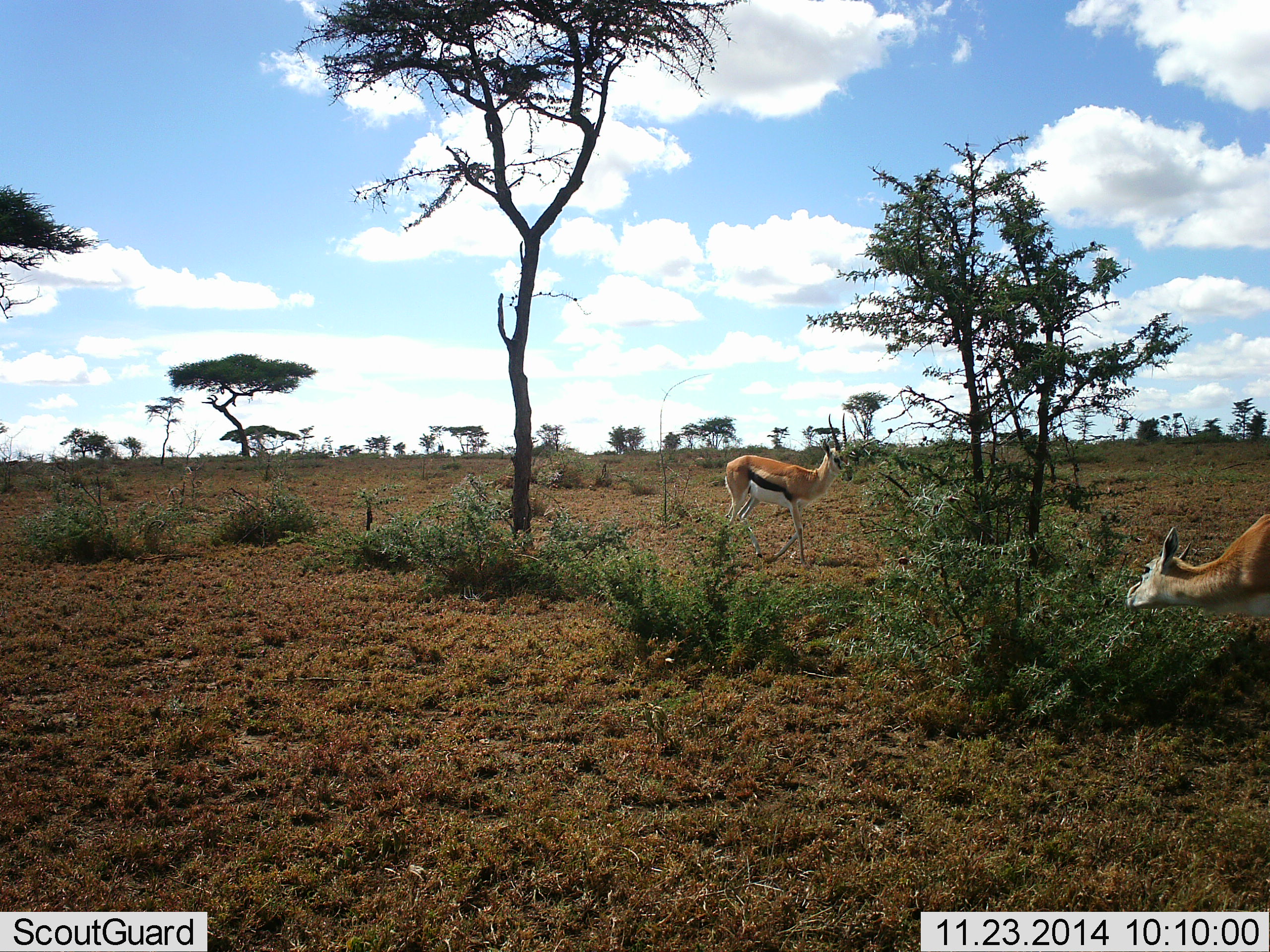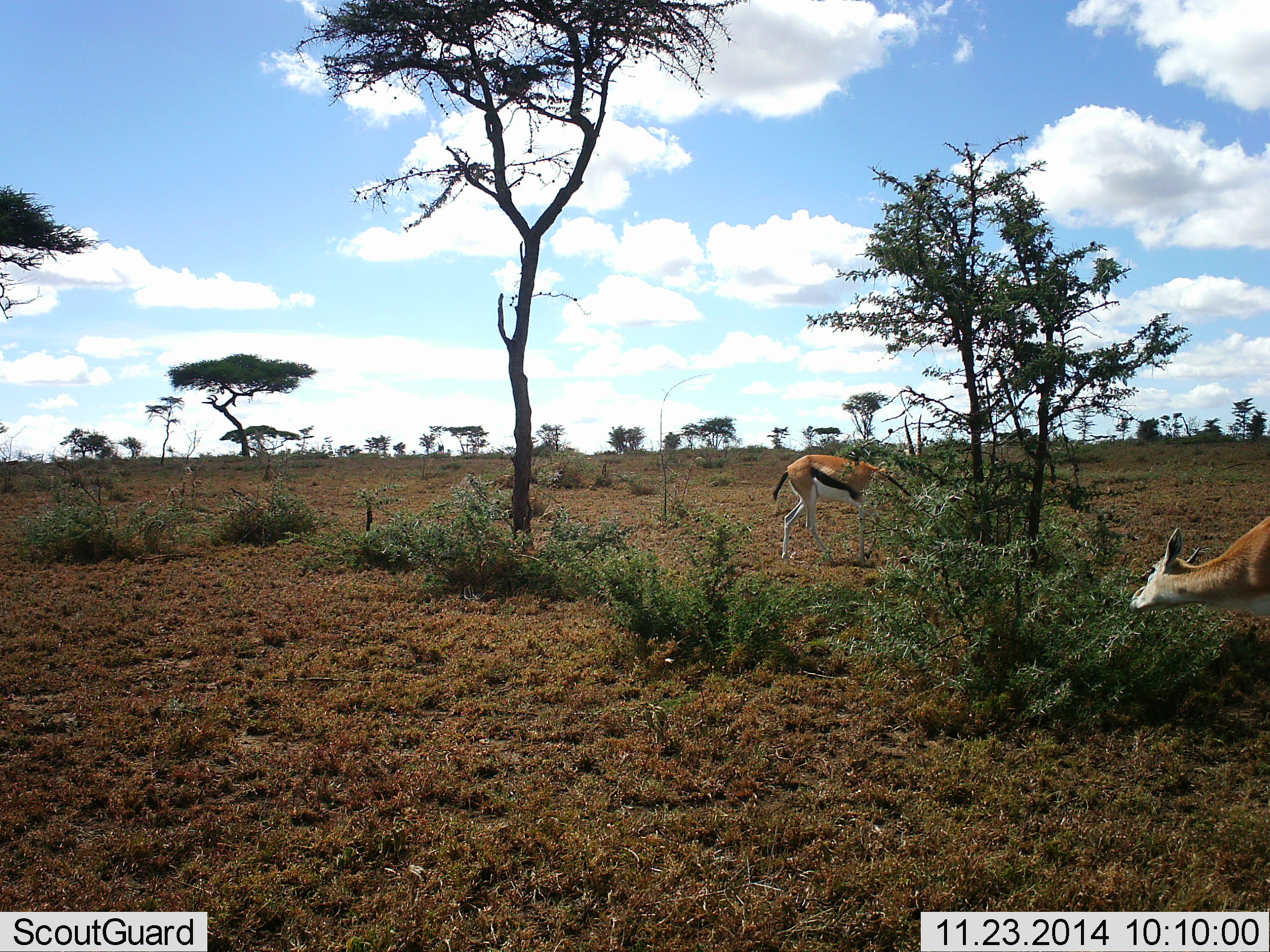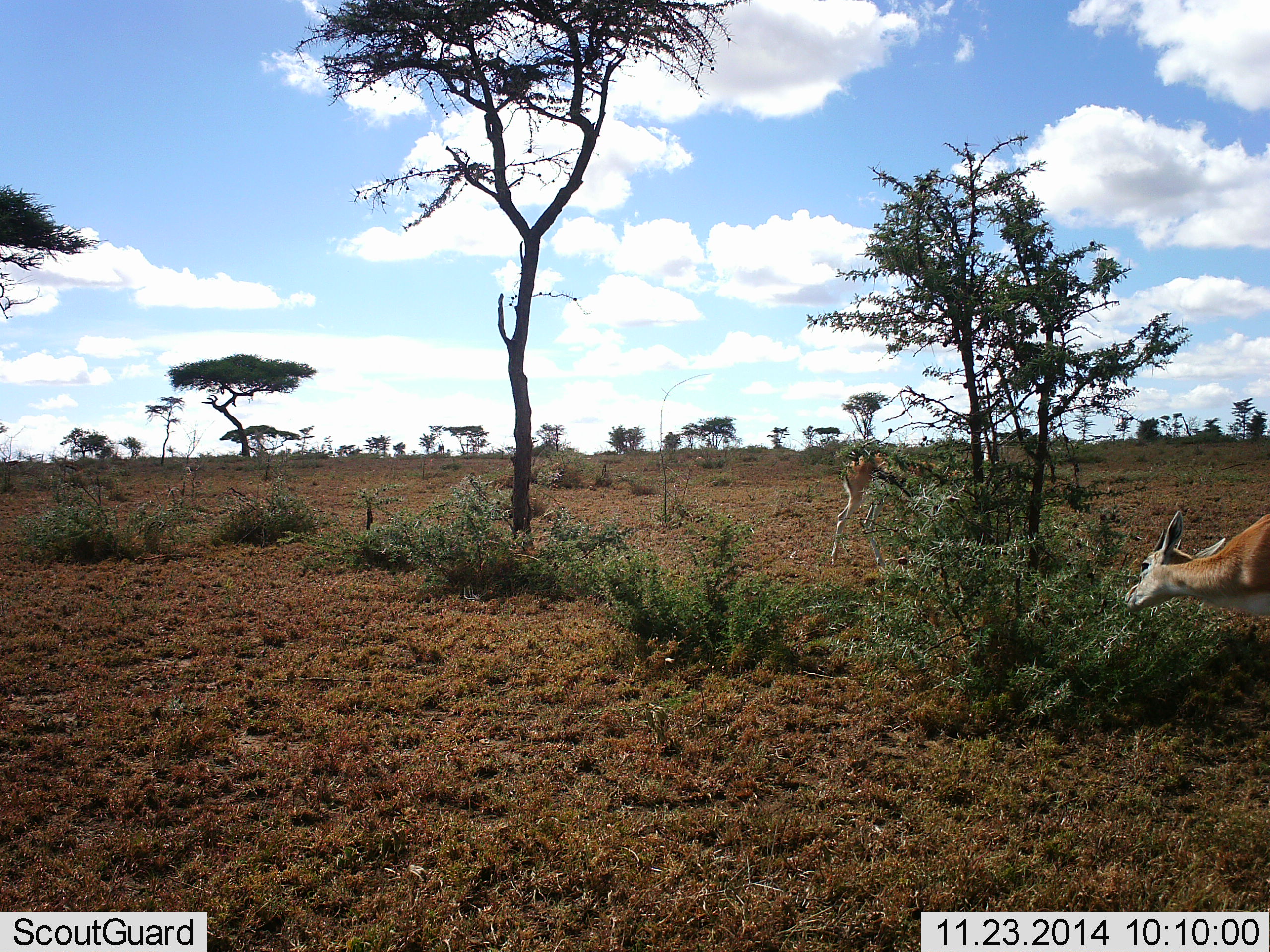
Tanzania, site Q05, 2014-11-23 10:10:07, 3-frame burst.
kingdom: Animalia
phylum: Chordata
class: Mammalia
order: Artiodactyla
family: Bovidae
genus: Eudorcas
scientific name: Eudorcas thomsonii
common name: thomson's gazelle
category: gazellethomsons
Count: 2.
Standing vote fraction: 30%.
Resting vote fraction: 0%.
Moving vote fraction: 70%.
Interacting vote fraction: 0%.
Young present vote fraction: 0%.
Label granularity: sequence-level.